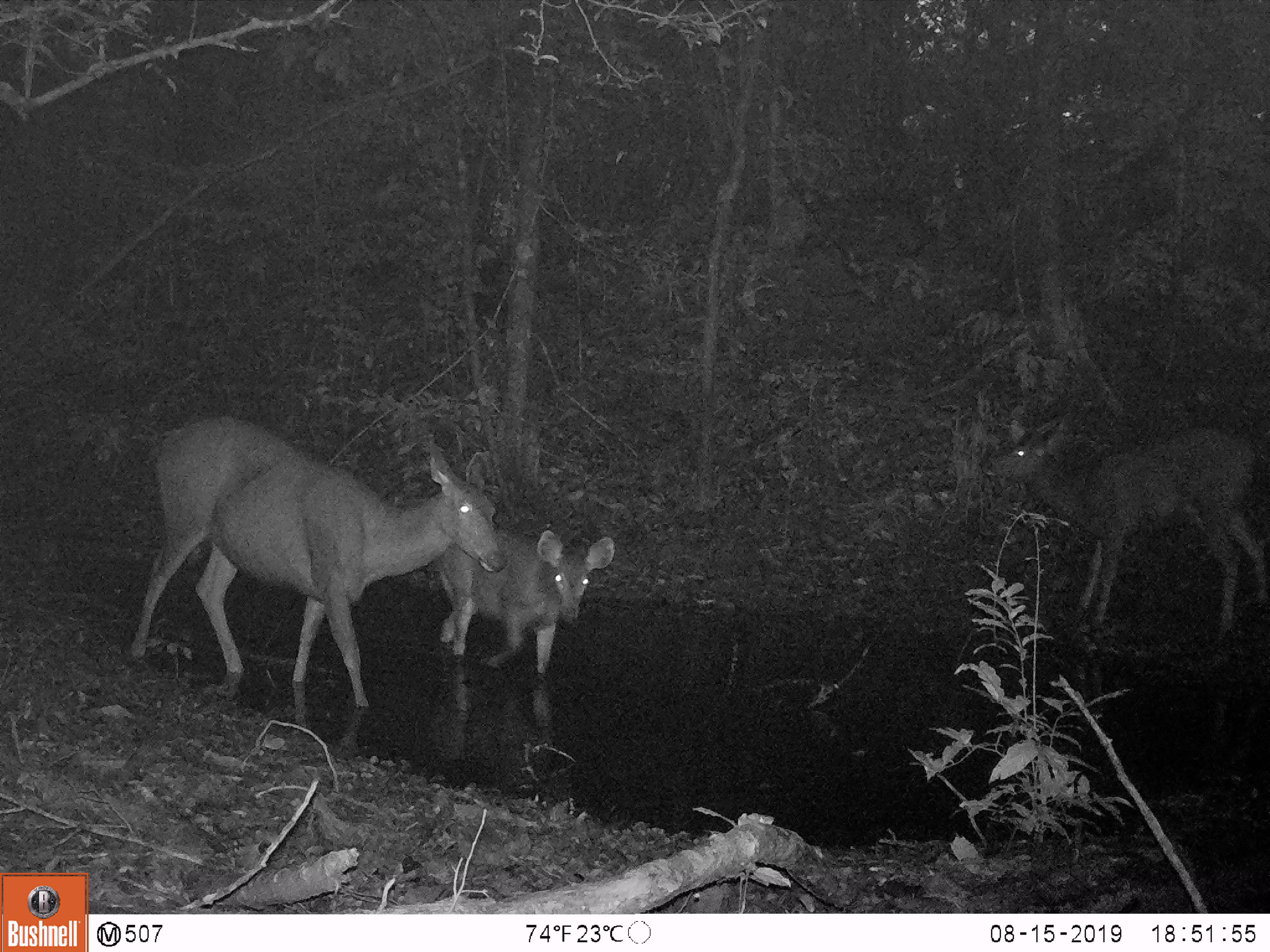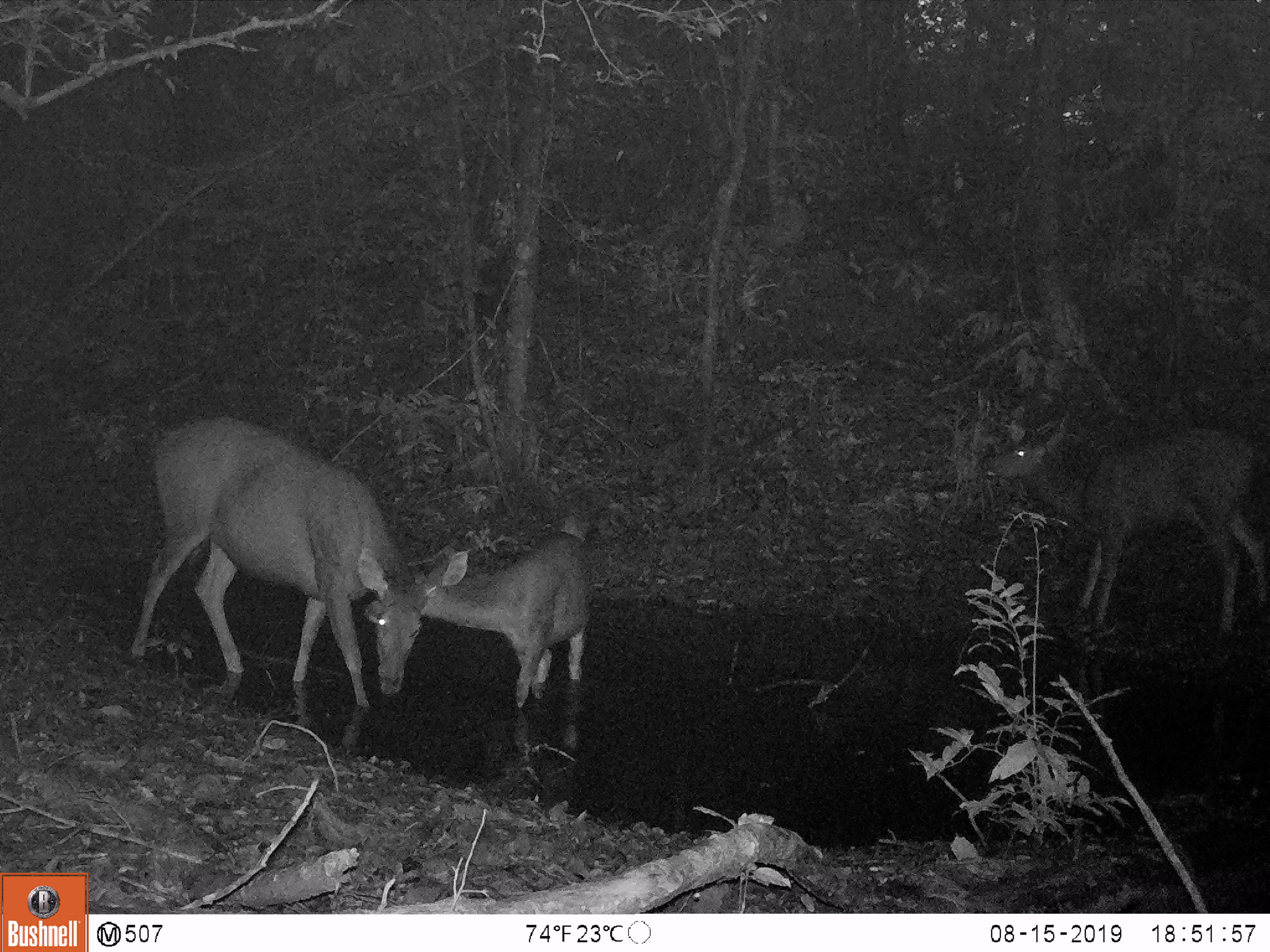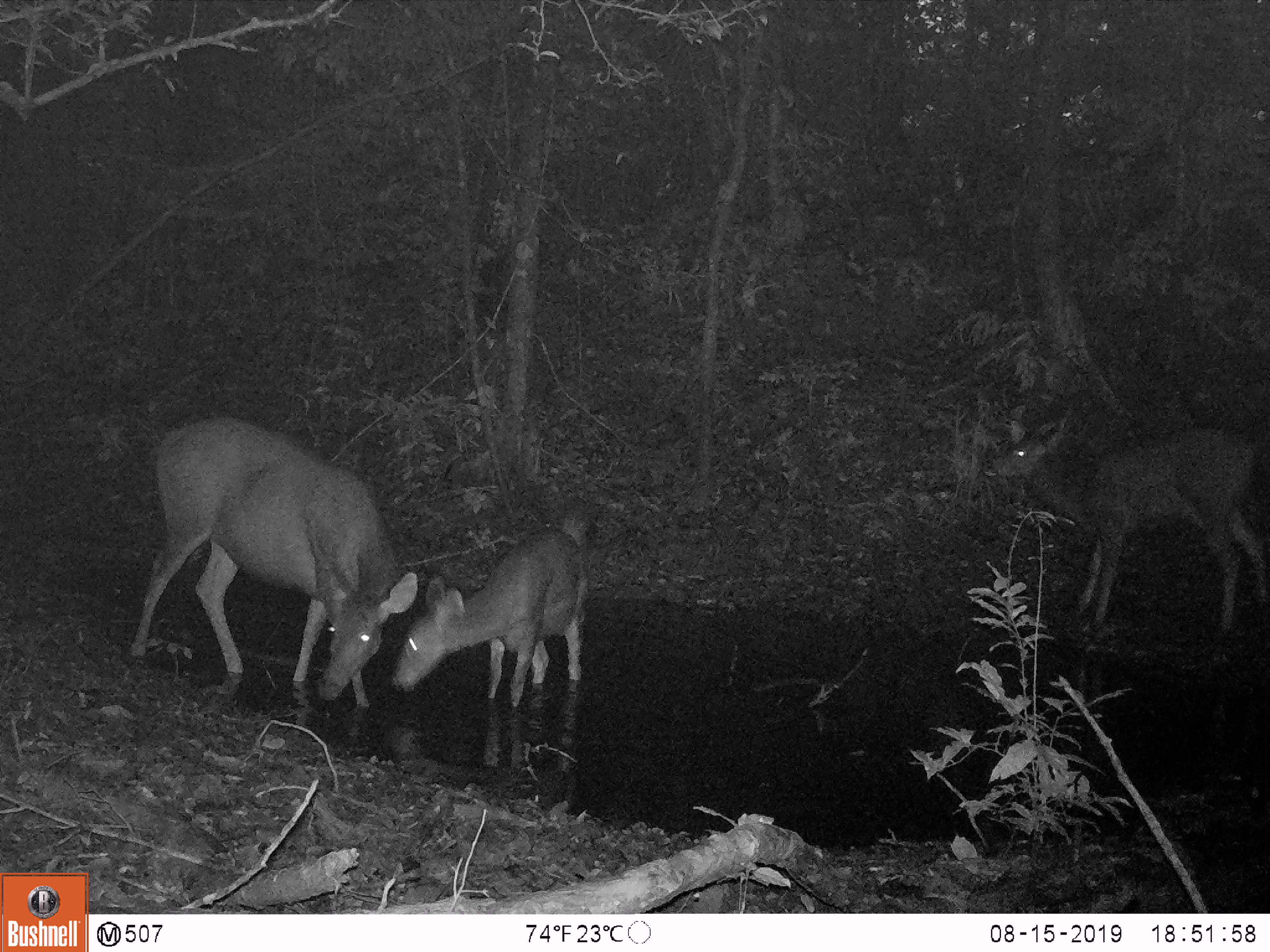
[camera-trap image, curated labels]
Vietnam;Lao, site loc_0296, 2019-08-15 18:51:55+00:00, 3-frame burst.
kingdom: Animalia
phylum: Chordata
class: Mammalia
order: Artiodactyla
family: Cervidae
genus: Rusa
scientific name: Rusa unicolor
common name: sambar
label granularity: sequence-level